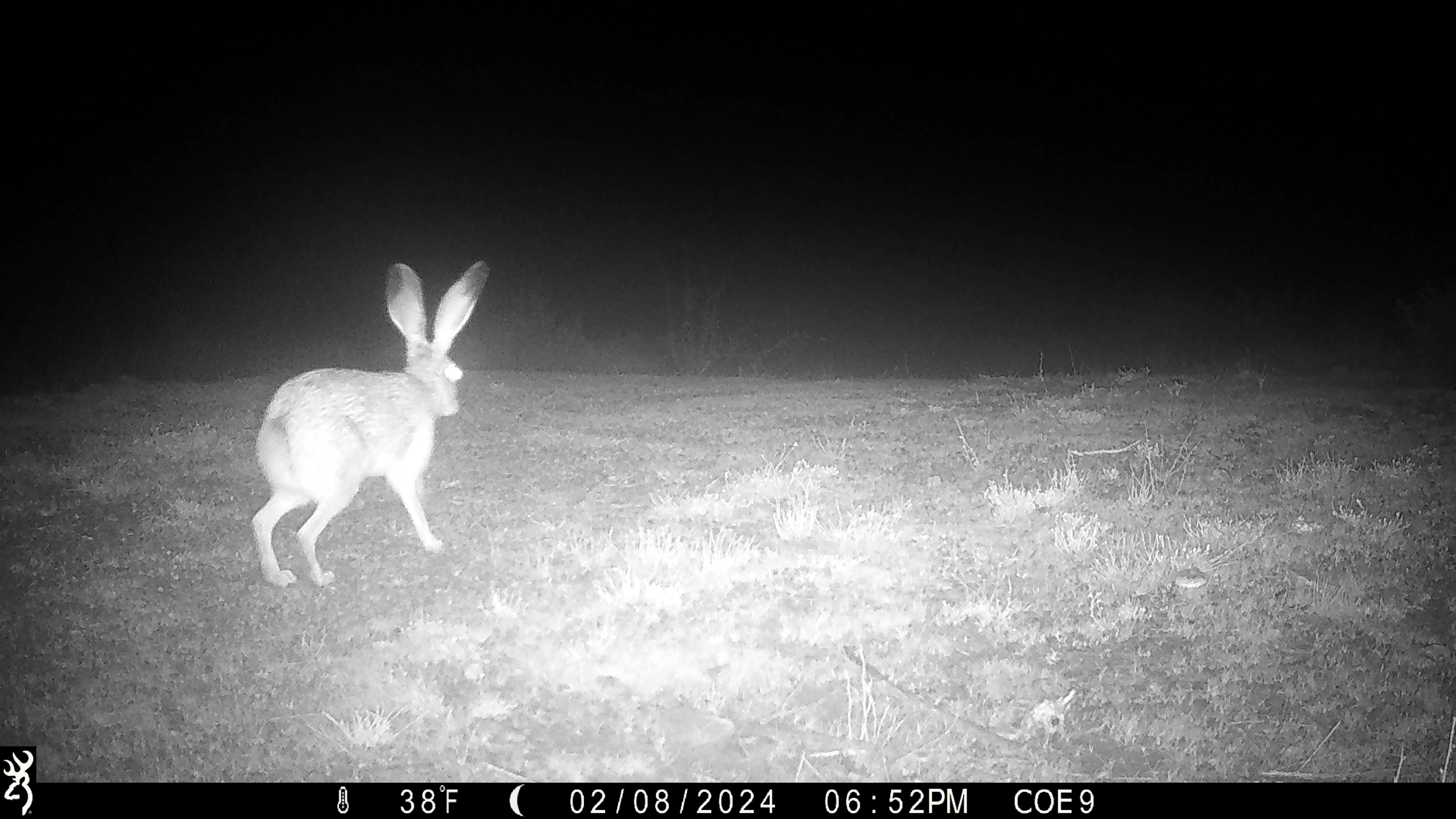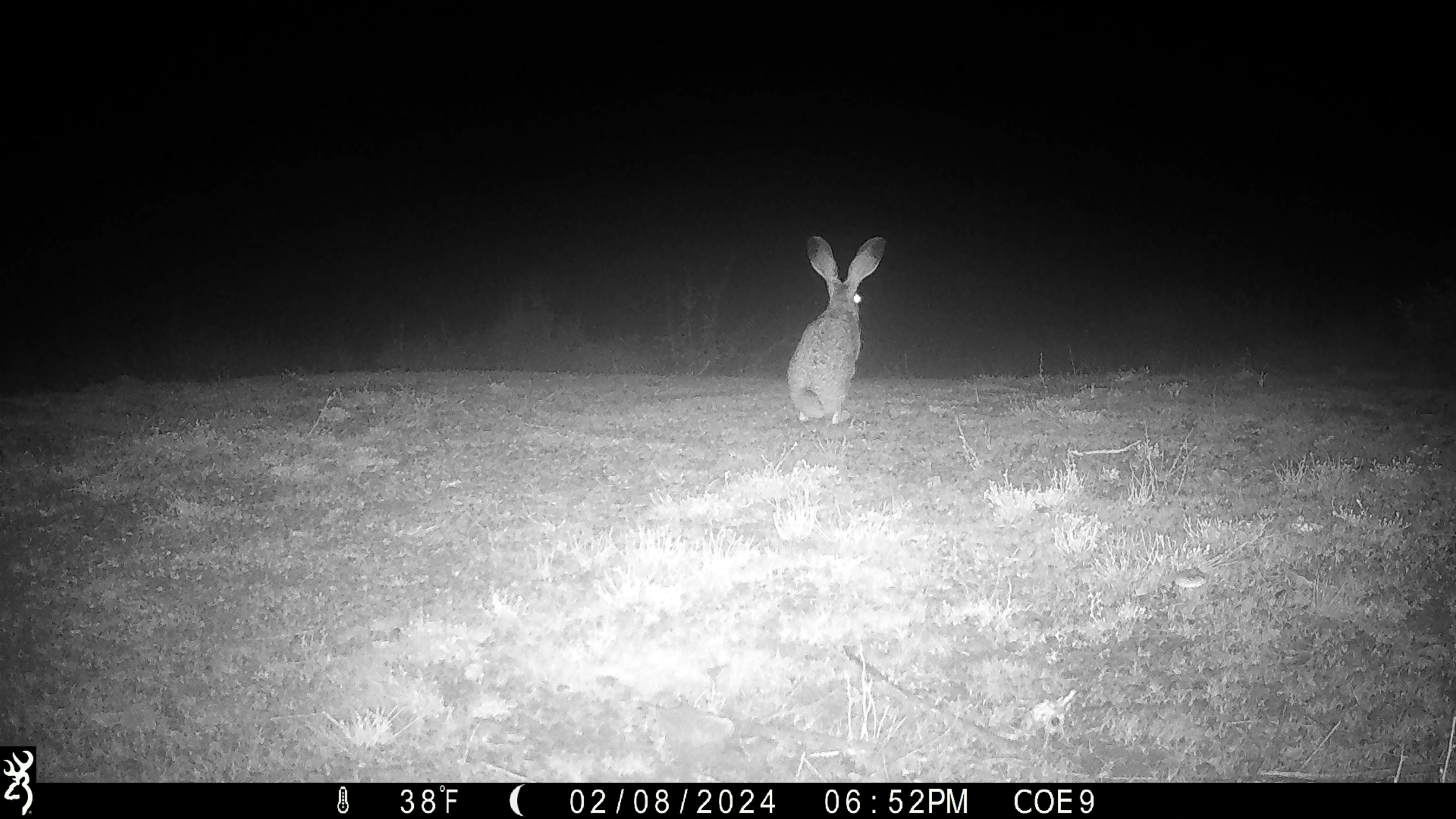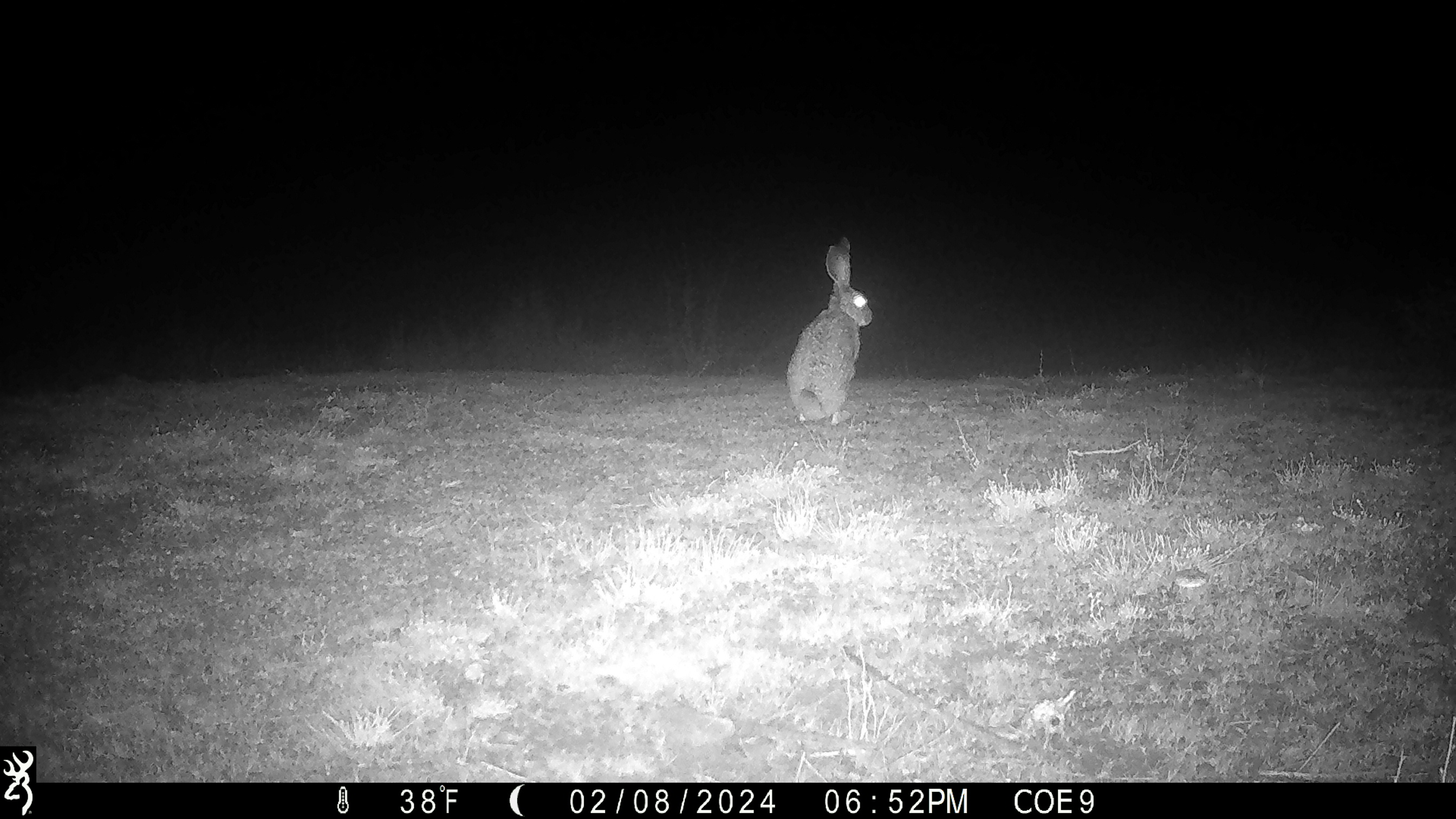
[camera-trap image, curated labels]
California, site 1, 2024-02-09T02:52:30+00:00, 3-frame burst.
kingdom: Animalia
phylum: Chordata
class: Mammalia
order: Lagomorpha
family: Leporidae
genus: Lepus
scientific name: Lepus californicus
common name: black-tailed jackrabbit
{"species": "black-tailed jackrabbit (Lepus californicus)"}